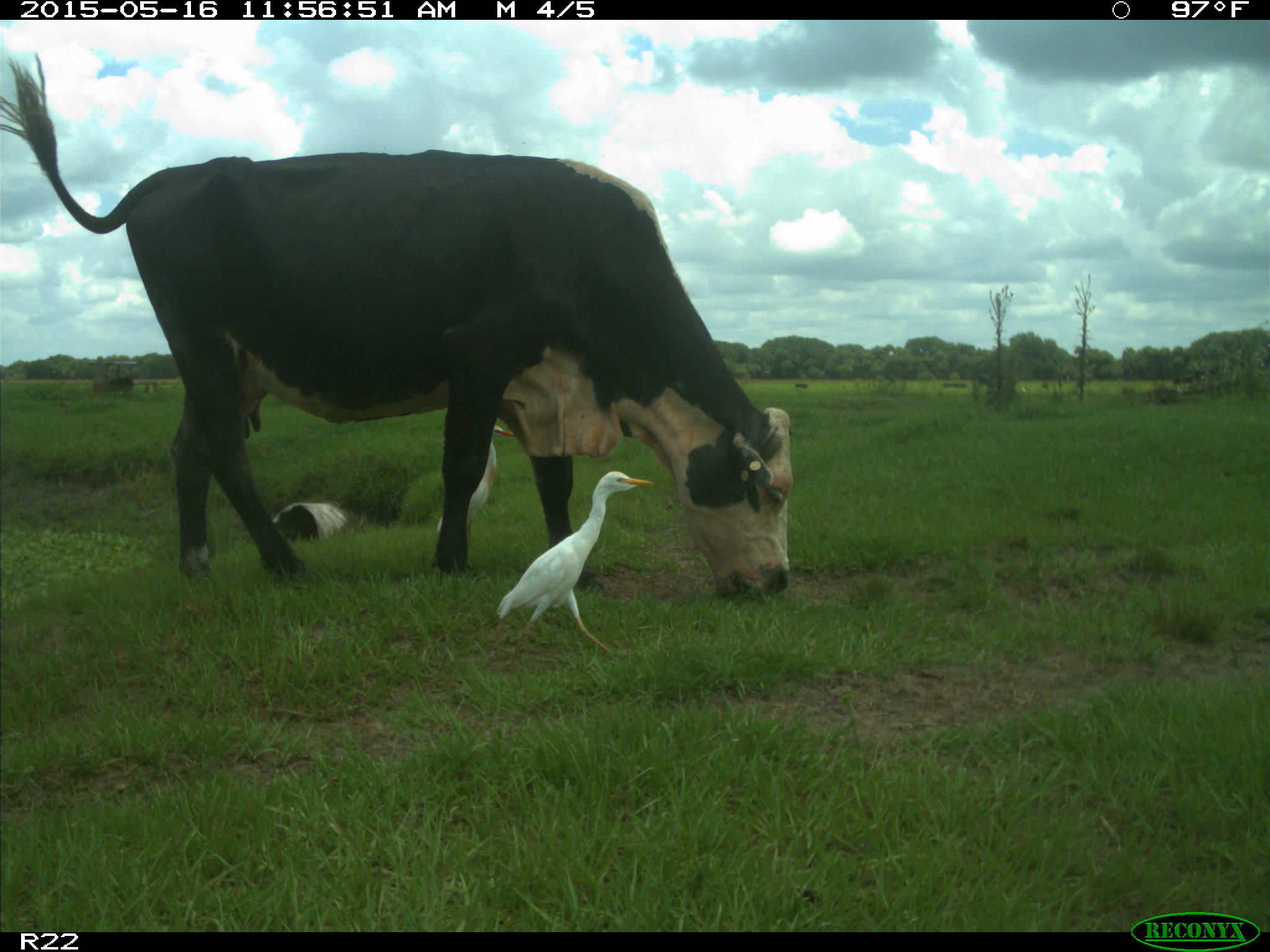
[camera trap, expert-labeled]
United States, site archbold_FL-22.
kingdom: Animalia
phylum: Chordata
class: Mammalia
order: Artiodactyla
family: Bovidae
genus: Bos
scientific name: Bos taurus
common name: domestic cow